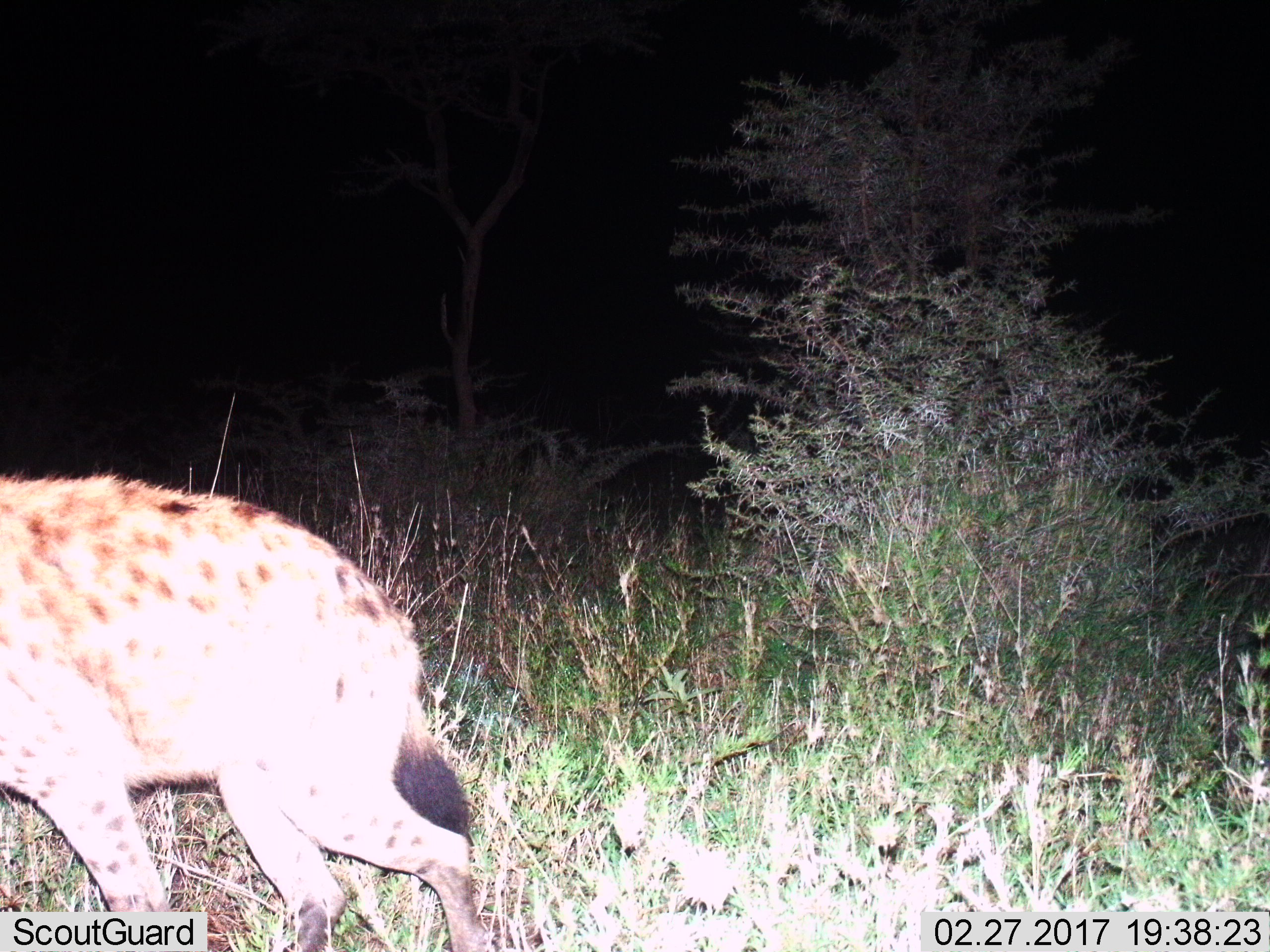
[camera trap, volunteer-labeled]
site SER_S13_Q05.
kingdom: Animalia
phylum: Chordata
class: Mammalia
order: Carnivora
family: Hyaenidae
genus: Crocuta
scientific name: Crocuta crocuta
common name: spotted hyena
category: hyenaspotted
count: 1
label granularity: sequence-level